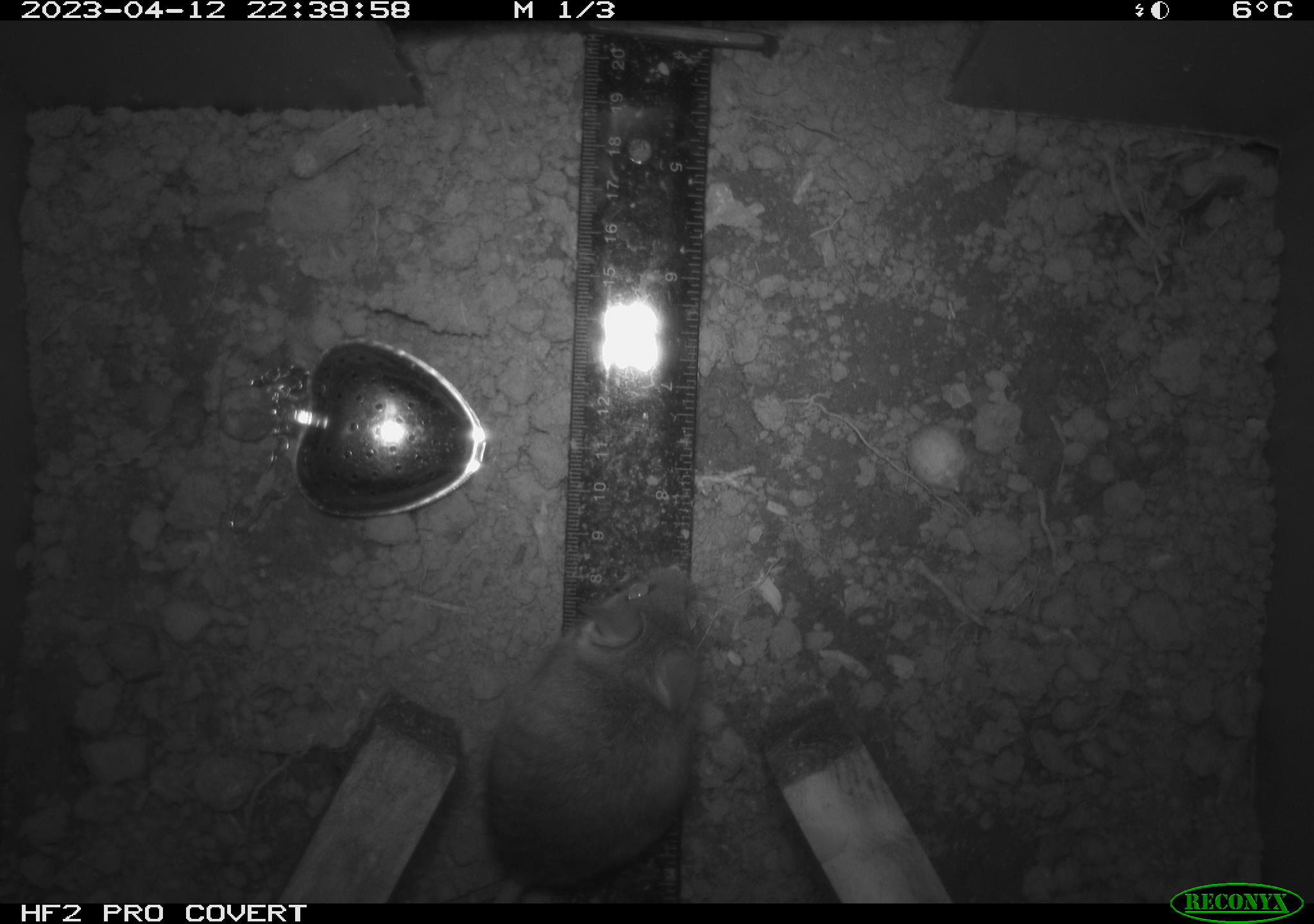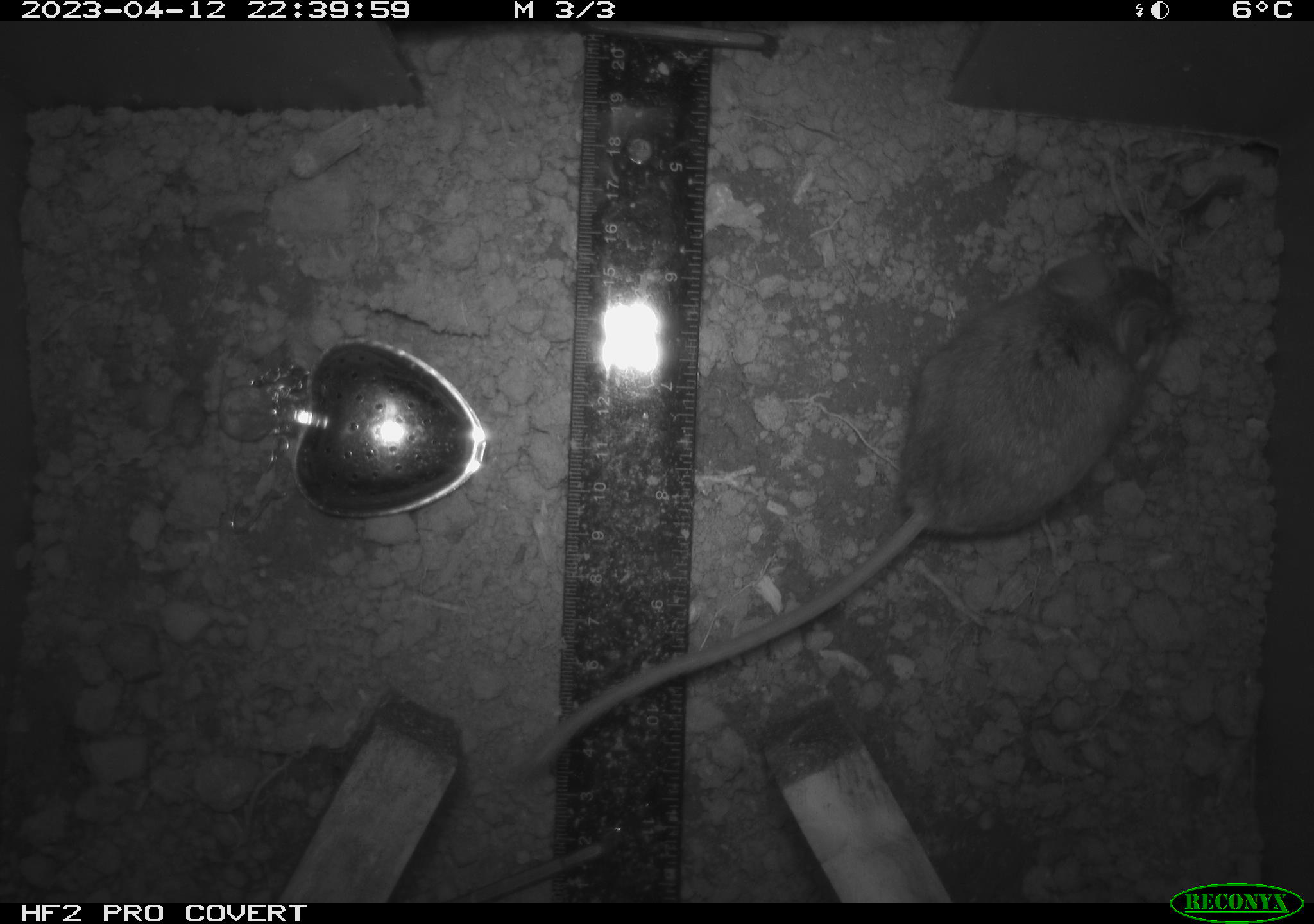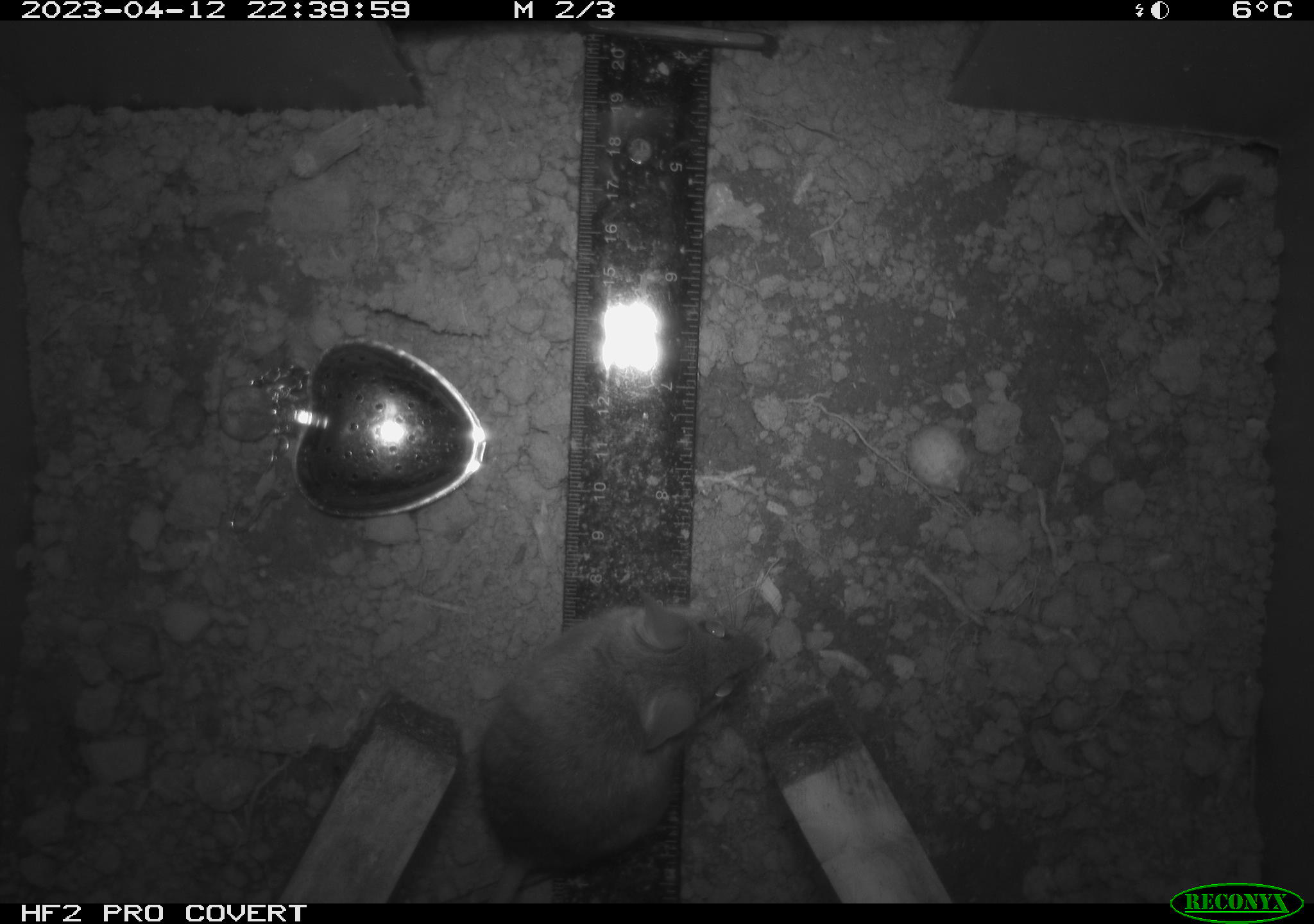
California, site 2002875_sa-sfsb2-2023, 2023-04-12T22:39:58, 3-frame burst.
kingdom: Animalia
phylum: Chordata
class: Mammalia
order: Rodentia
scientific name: Rodentia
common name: mouse species